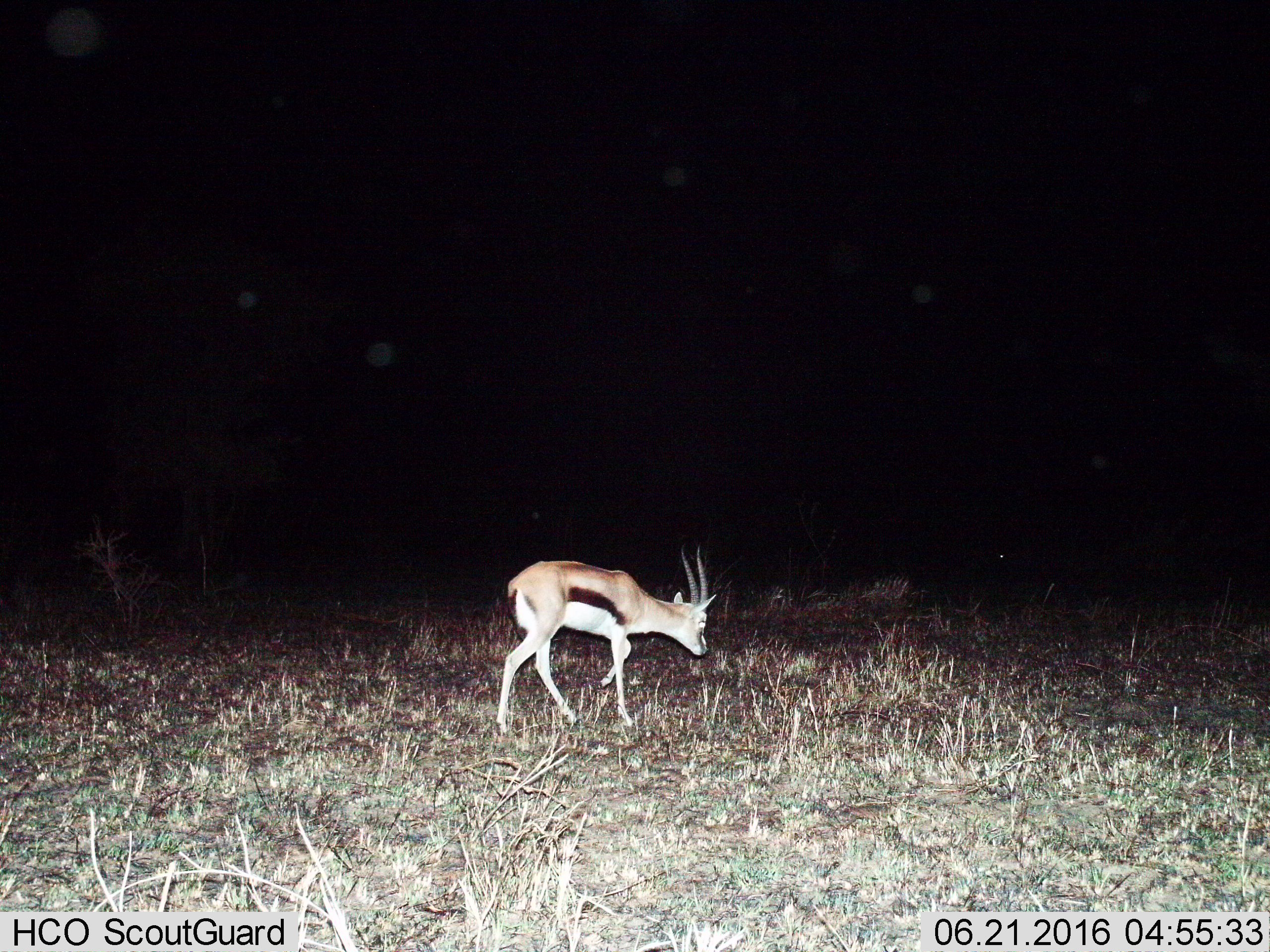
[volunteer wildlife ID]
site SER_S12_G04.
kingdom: Animalia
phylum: Chordata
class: Mammalia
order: Artiodactyla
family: Bovidae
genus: Eudorcas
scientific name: Eudorcas thomsonii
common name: thomson's gazelle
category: gazellethomsons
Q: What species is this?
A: Gazellethomsons (thomson's gazelle) (Eudorcas thomsonii).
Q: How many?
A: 1.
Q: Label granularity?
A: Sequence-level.